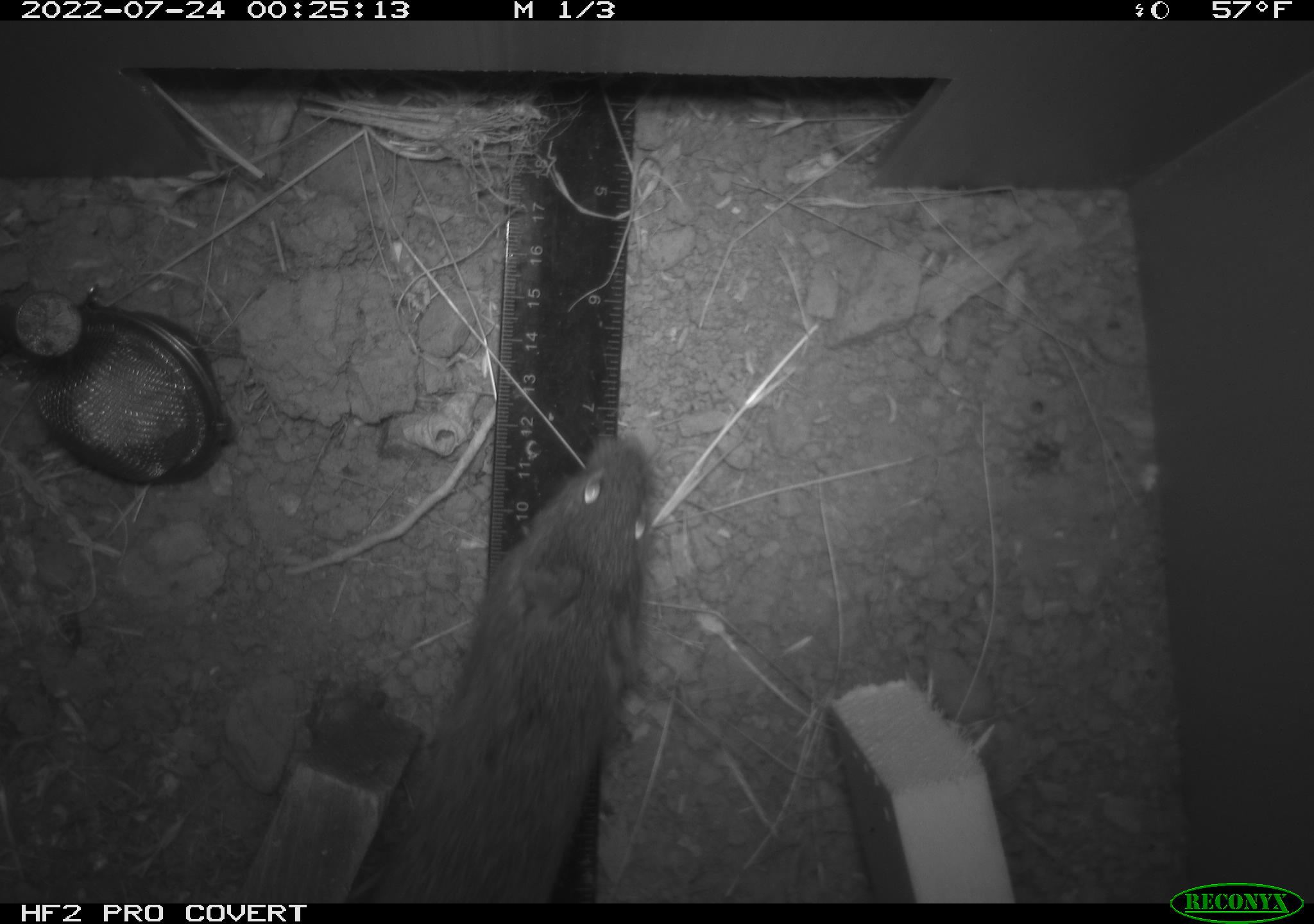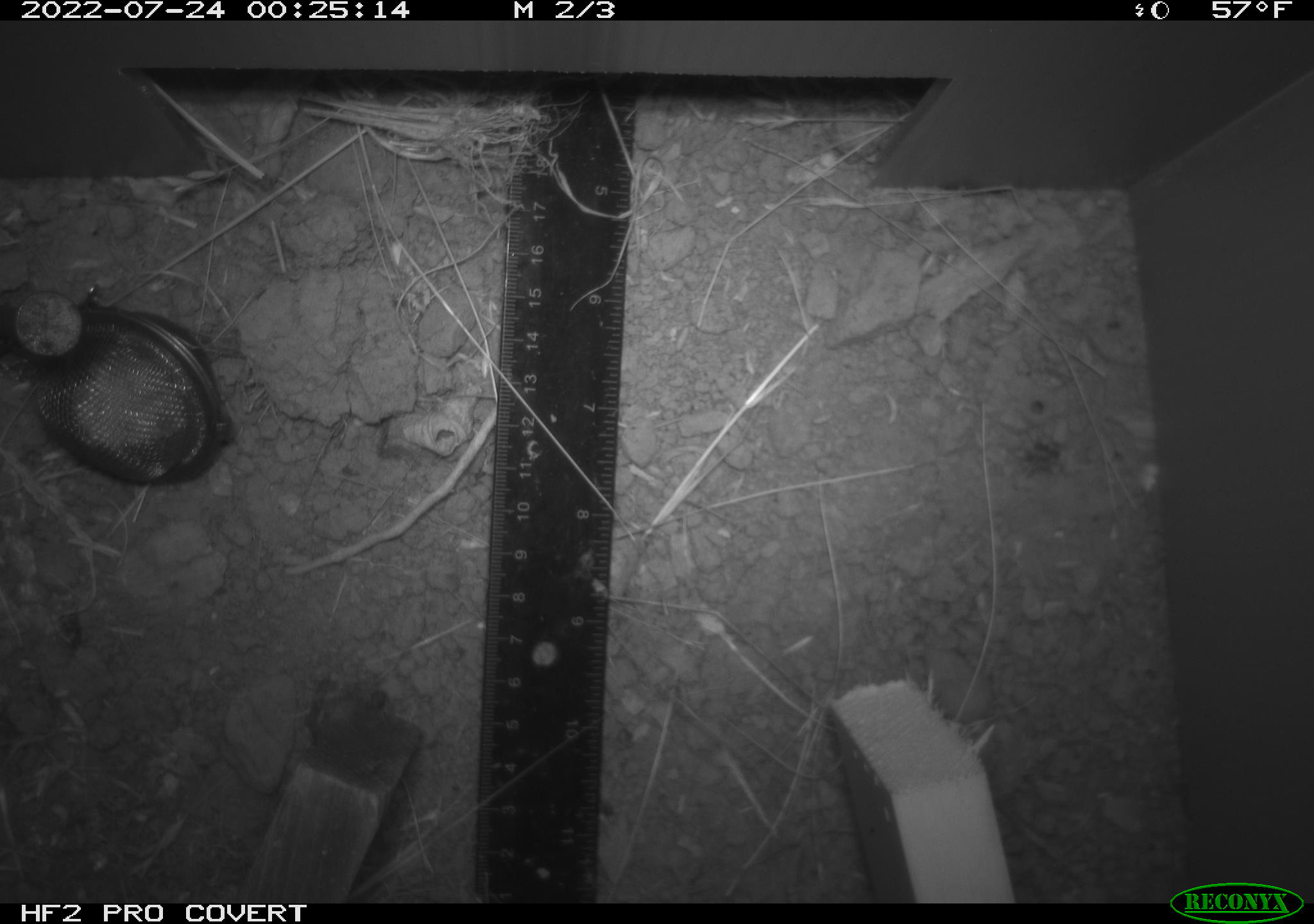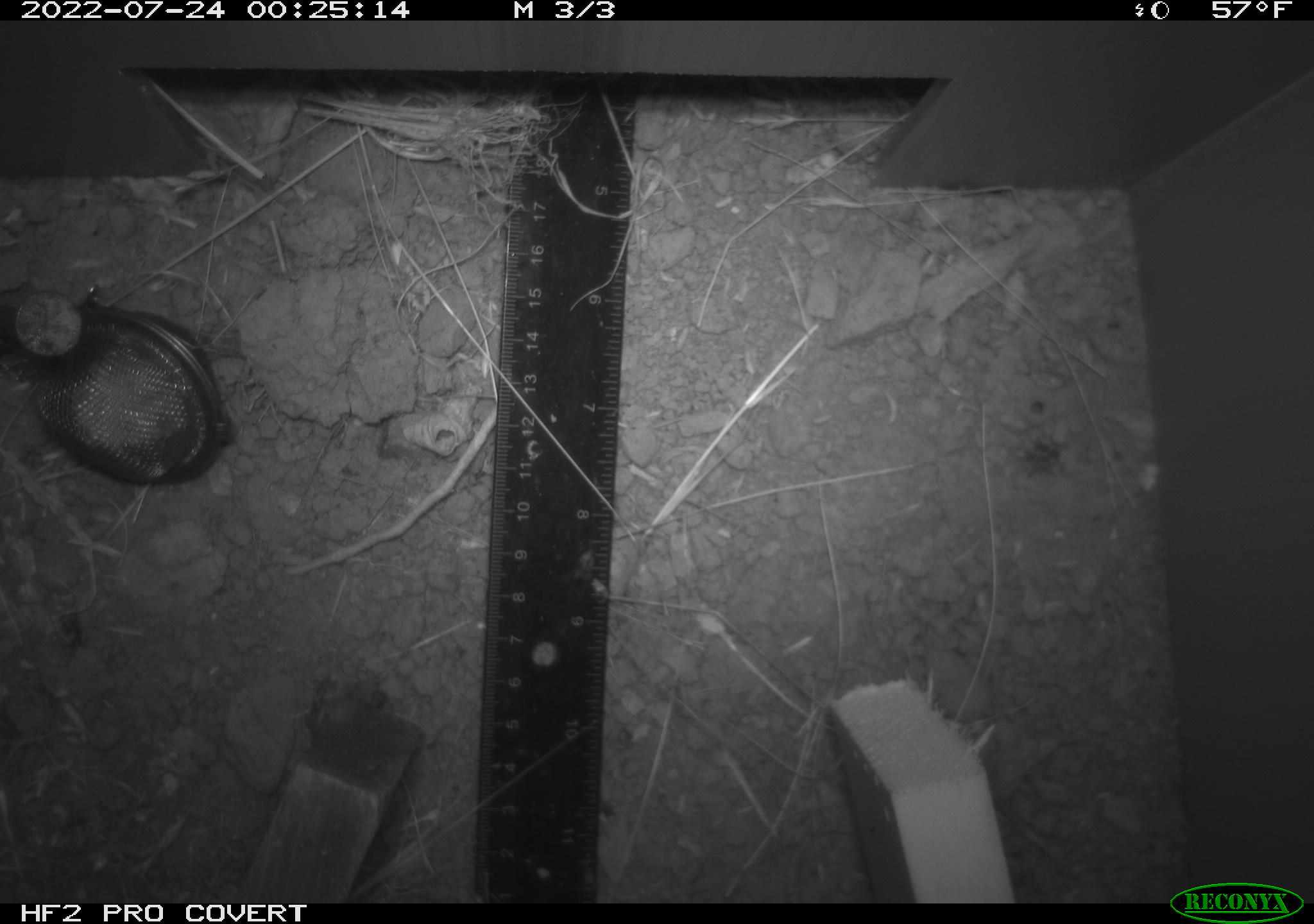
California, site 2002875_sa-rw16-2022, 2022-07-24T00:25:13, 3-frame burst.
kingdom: Animalia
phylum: Chordata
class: Mammalia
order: Rodentia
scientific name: Rodentia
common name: mouse species